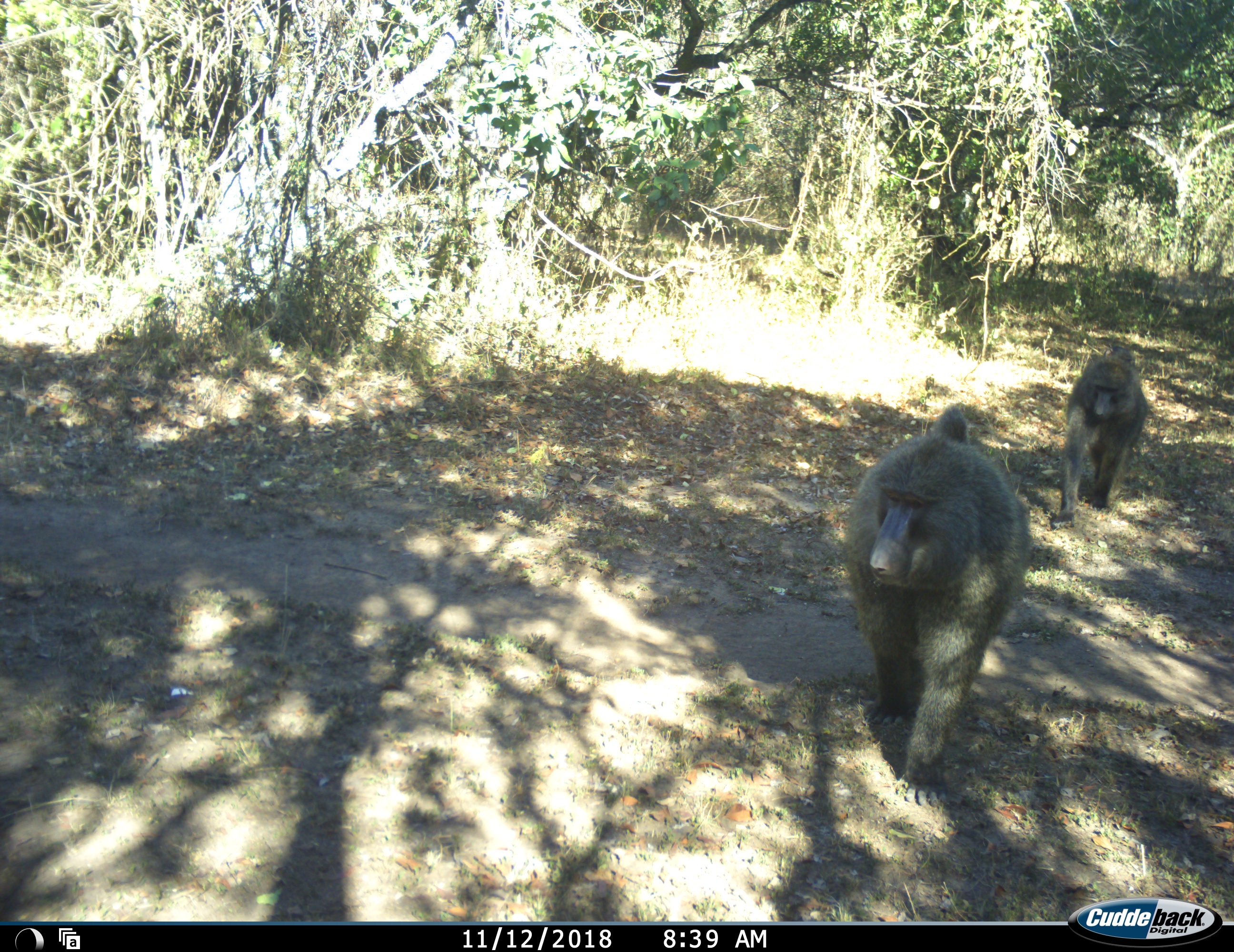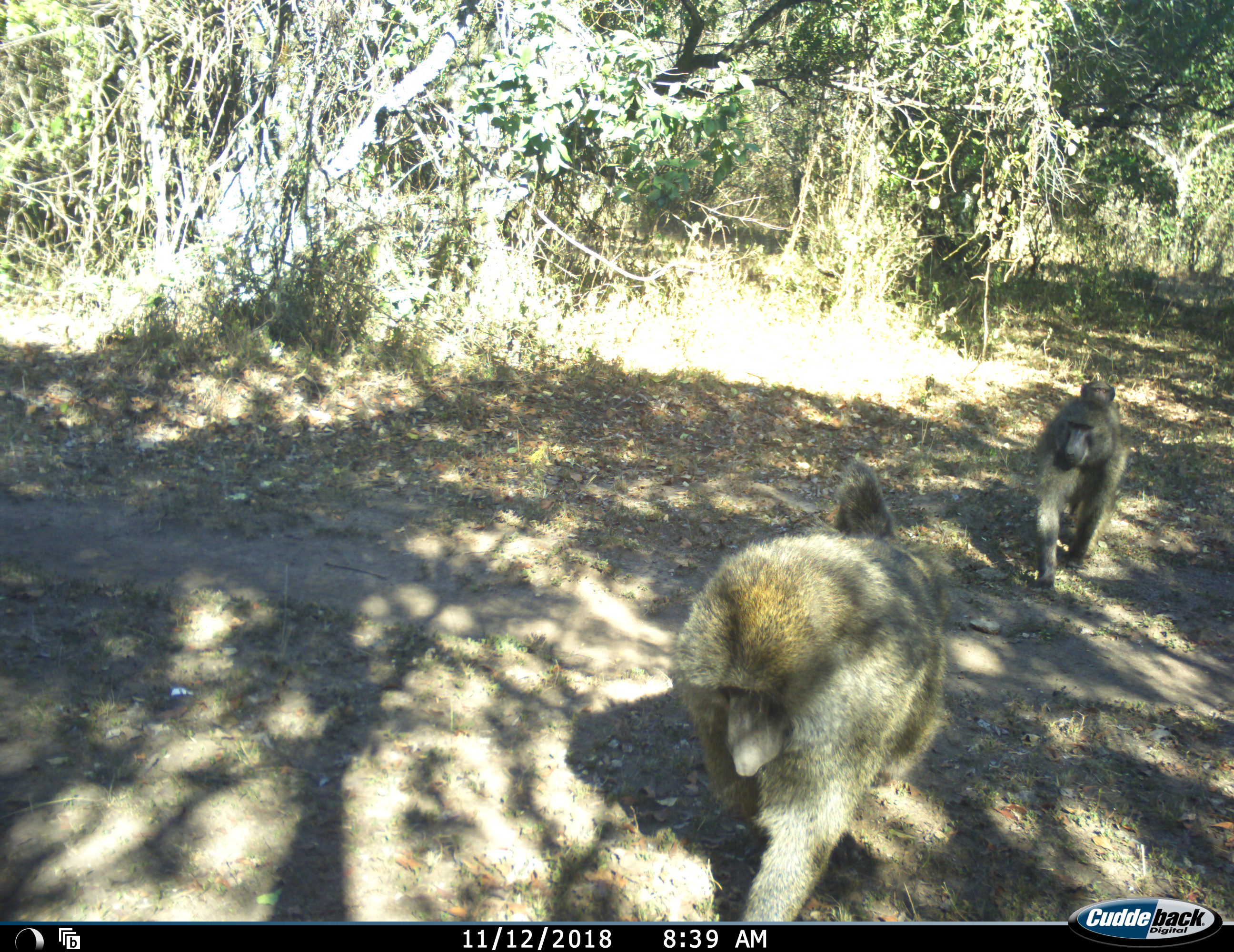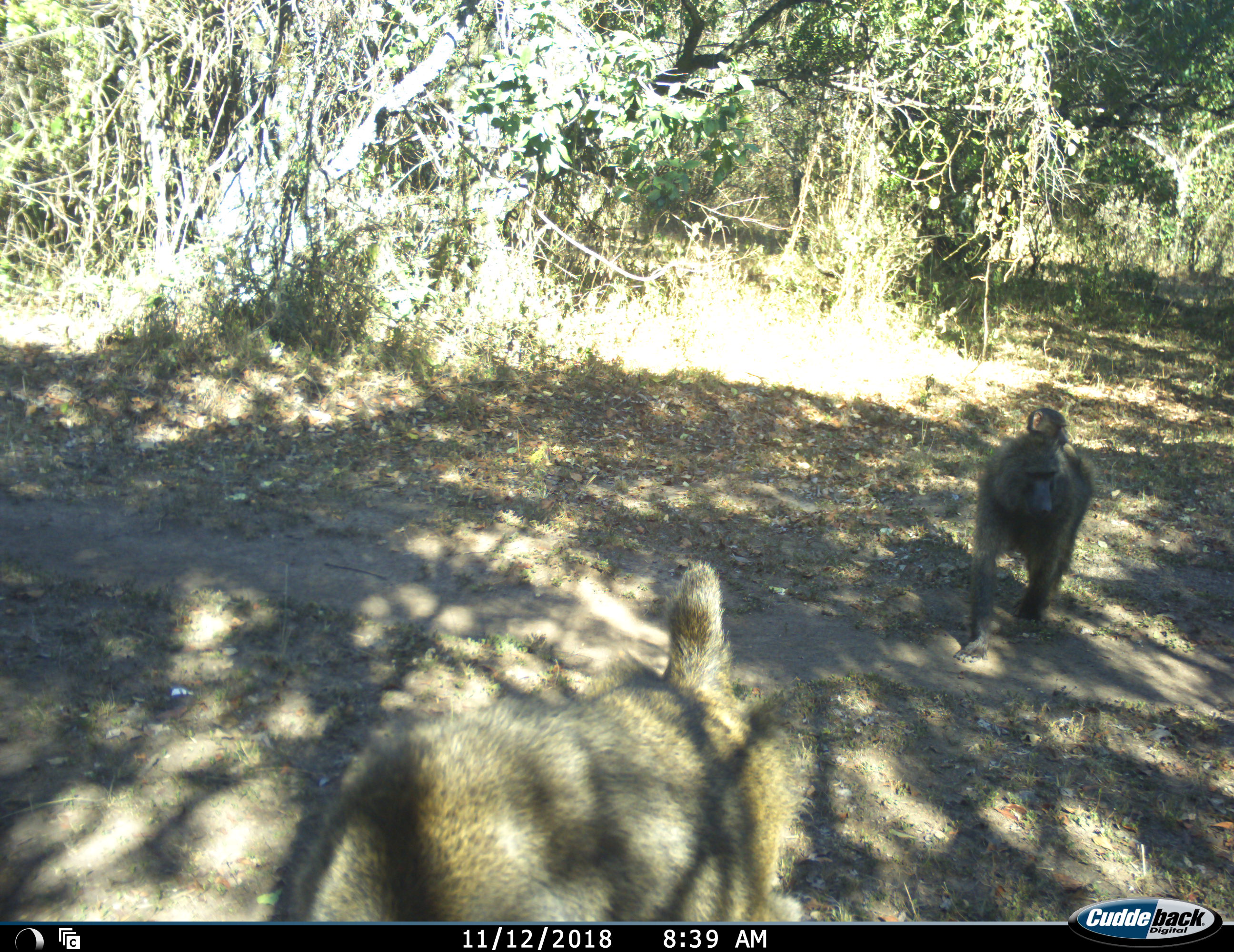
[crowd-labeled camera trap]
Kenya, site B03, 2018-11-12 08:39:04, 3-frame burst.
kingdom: Animalia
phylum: Chordata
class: Mammalia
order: Primates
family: Cercopithecidae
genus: Papio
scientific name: Papio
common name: baboon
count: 2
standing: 0%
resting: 0%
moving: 100%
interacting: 0%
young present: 20%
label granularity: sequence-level